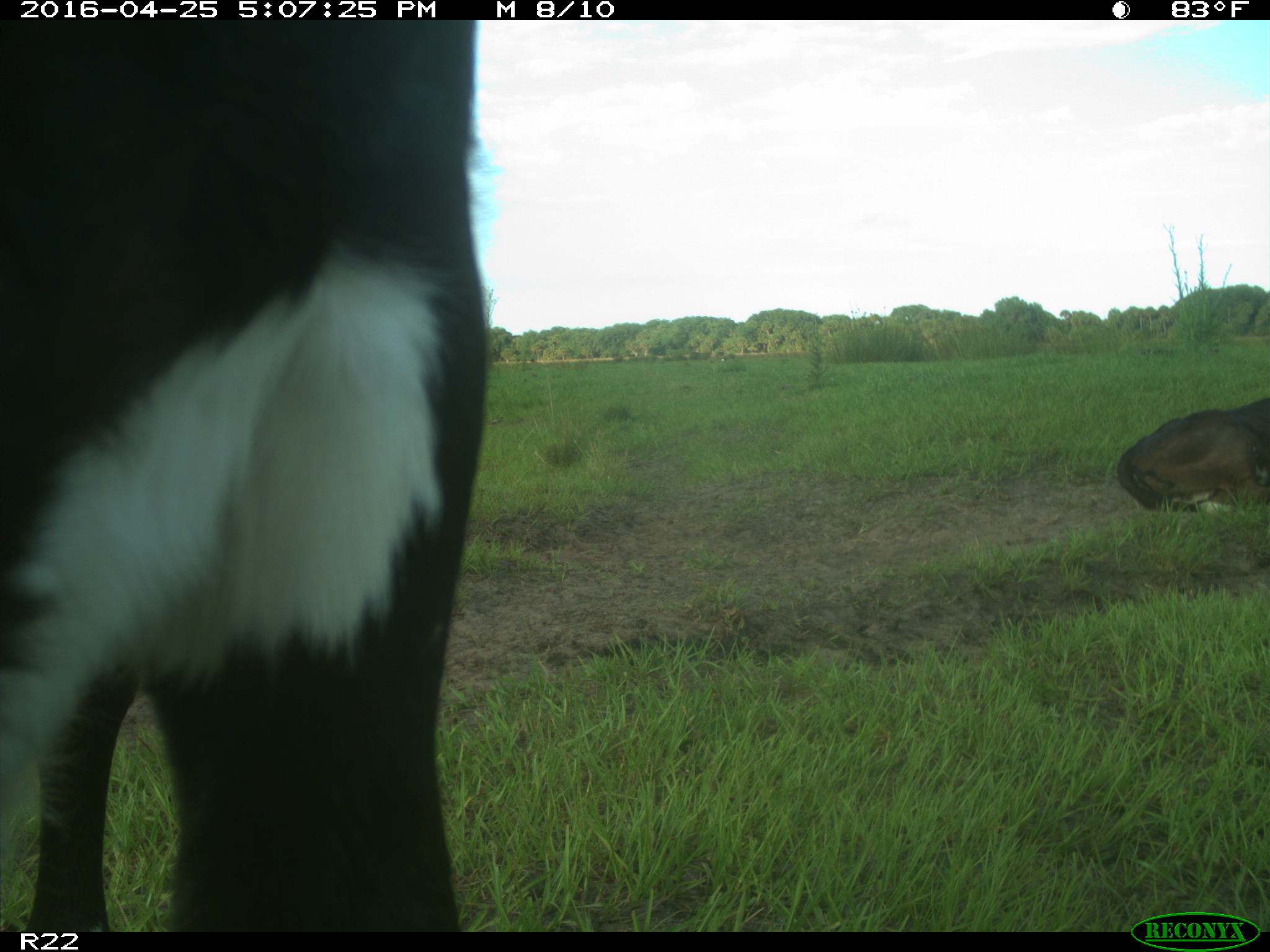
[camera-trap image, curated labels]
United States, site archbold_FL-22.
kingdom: Animalia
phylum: Chordata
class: Mammalia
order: Artiodactyla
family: Bovidae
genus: Bos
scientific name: Bos taurus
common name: domestic cow